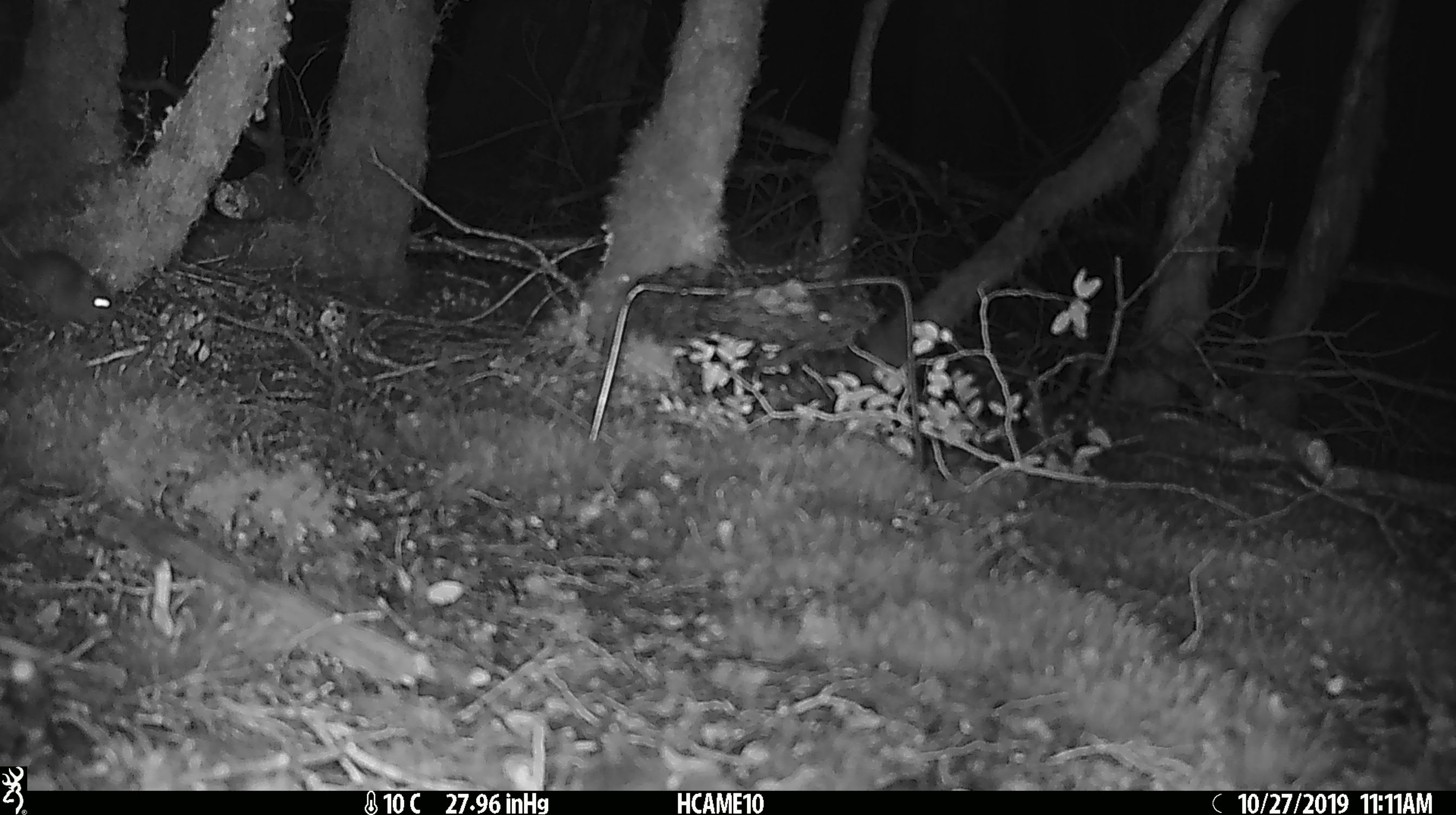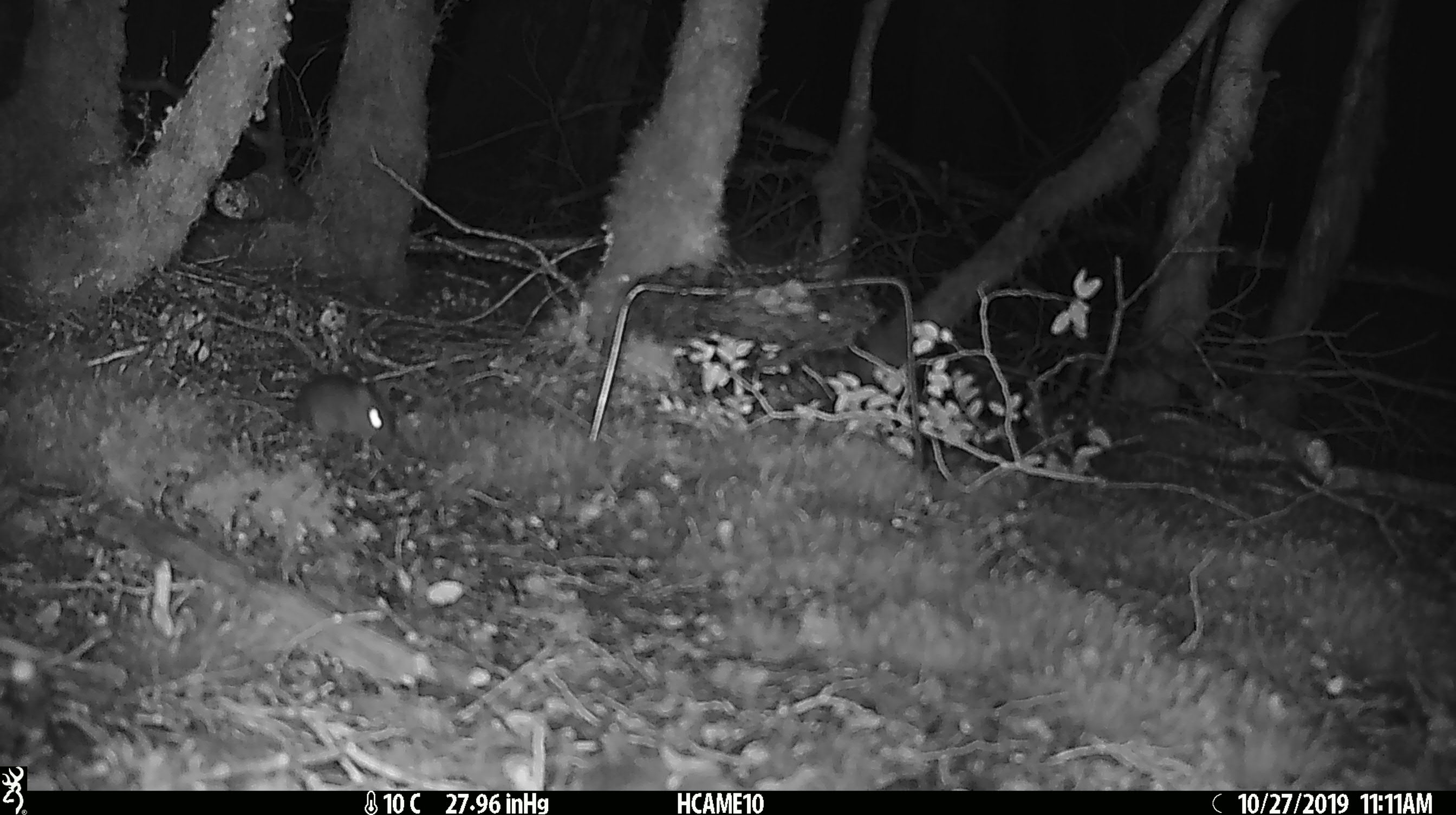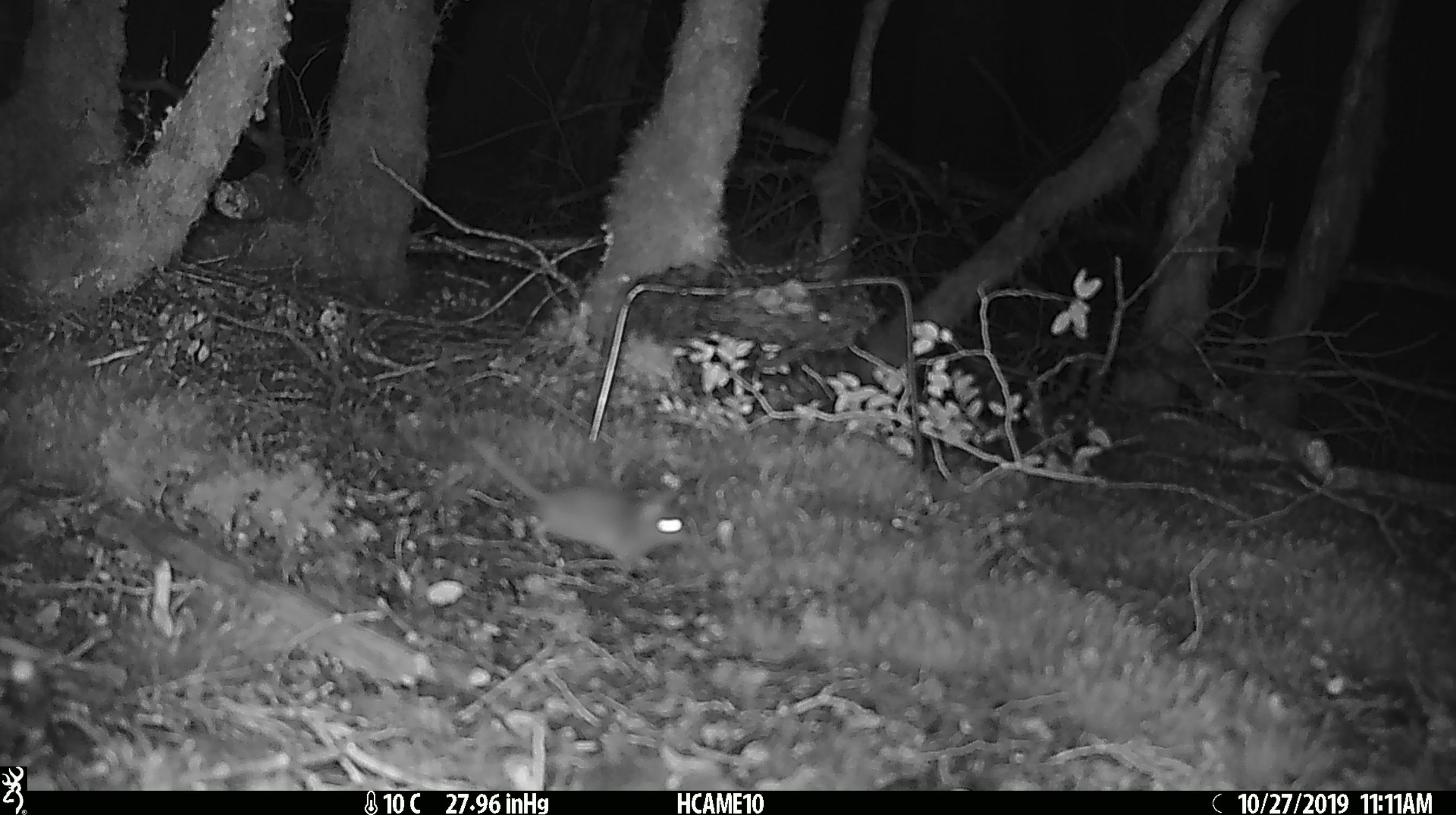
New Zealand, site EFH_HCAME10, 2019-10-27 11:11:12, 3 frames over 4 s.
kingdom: Animalia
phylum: Chordata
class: Mammalia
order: Rodentia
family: Muridae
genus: Mus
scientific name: Mus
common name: mouse